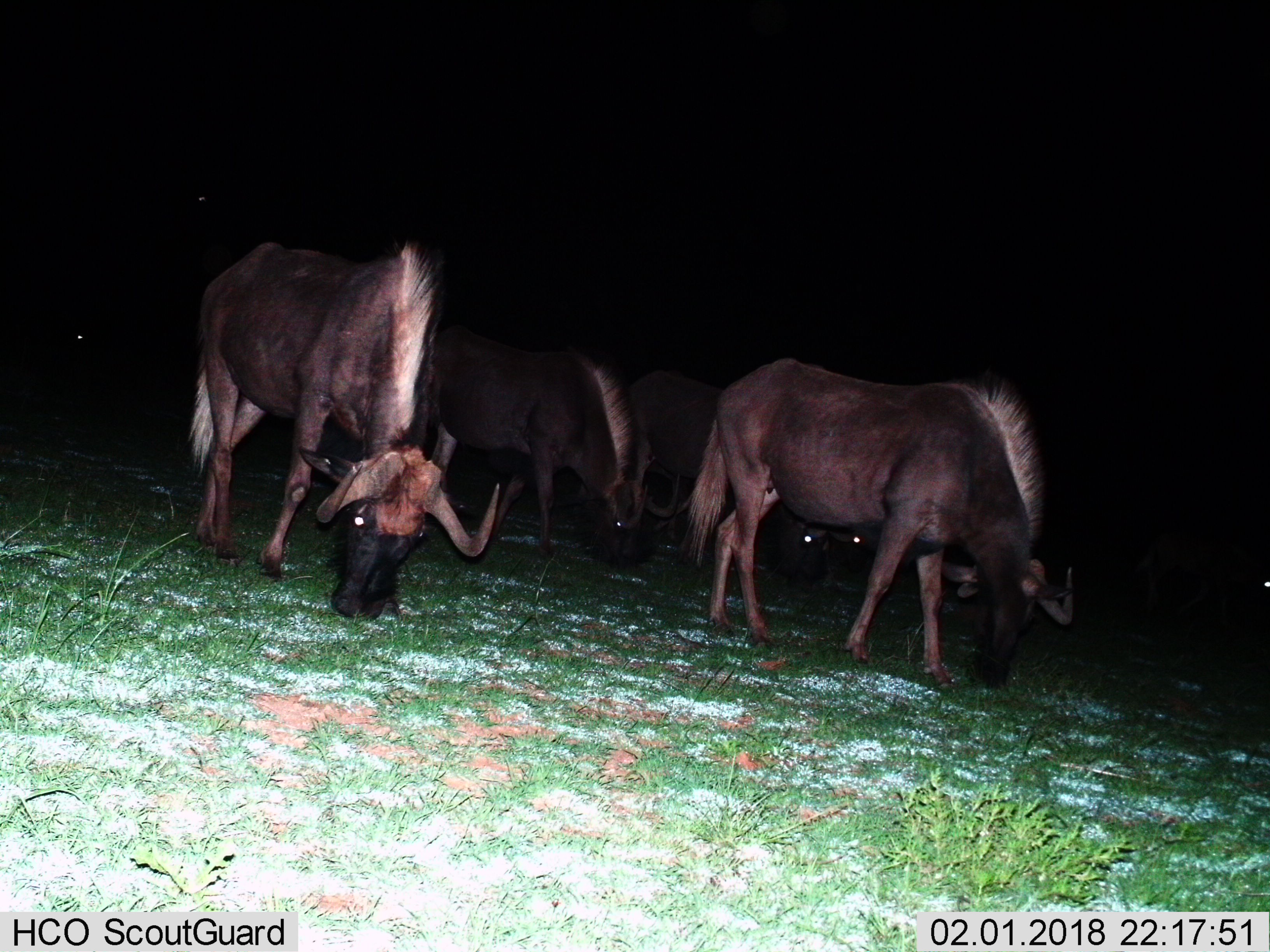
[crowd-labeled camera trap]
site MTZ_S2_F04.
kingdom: Animalia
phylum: Chordata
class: Mammalia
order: Artiodactyla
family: Bovidae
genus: Connochaetes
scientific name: Connochaetes gnou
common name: black wildebeest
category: wildebeestblack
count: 5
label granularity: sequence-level